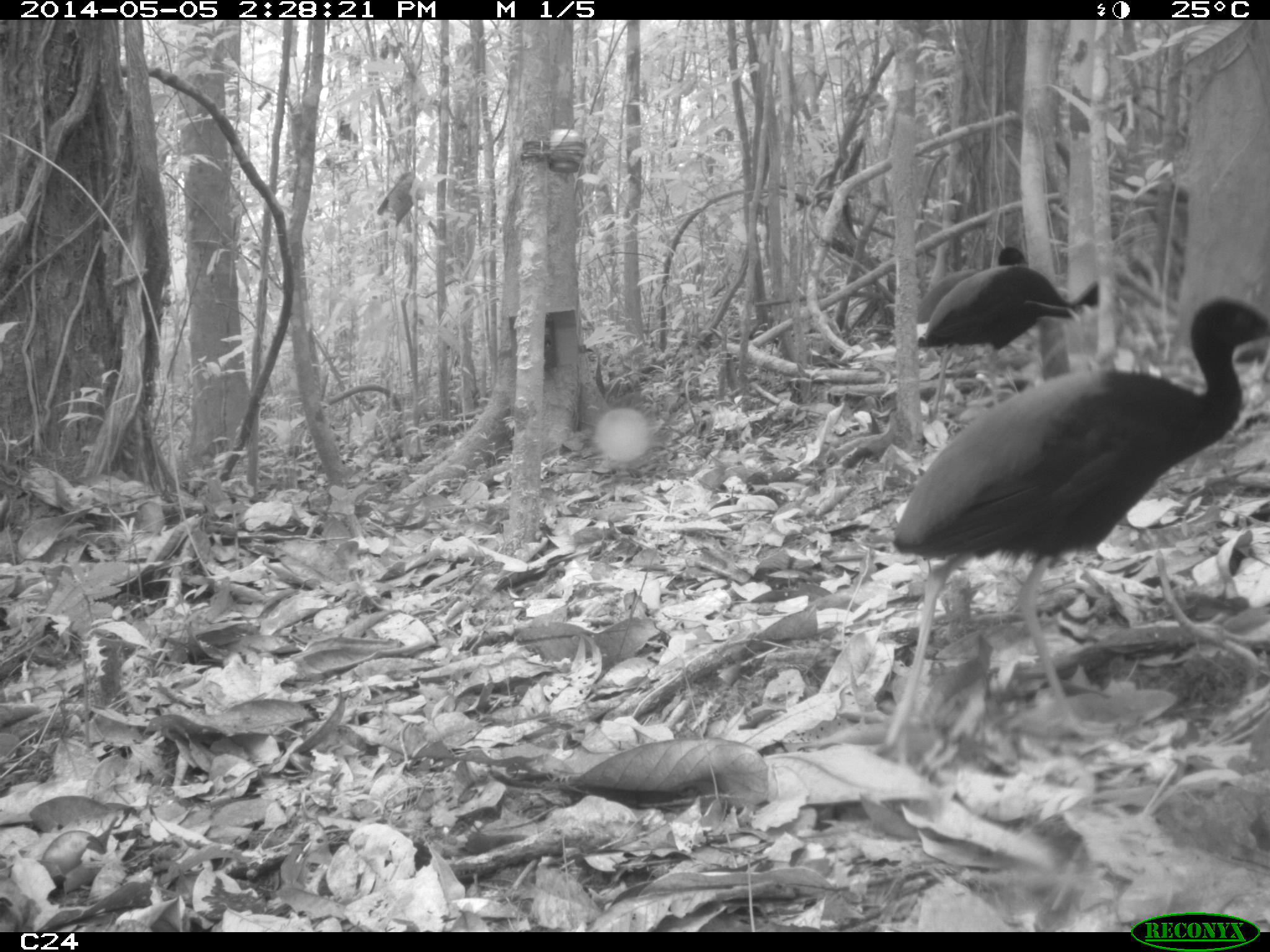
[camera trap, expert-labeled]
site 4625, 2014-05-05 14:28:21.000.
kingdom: Animalia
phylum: Chordata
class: Aves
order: Gruiformes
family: Psophiidae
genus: Psophia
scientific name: Psophia crepitans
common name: gray-winged trumpeter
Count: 3.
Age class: adult.